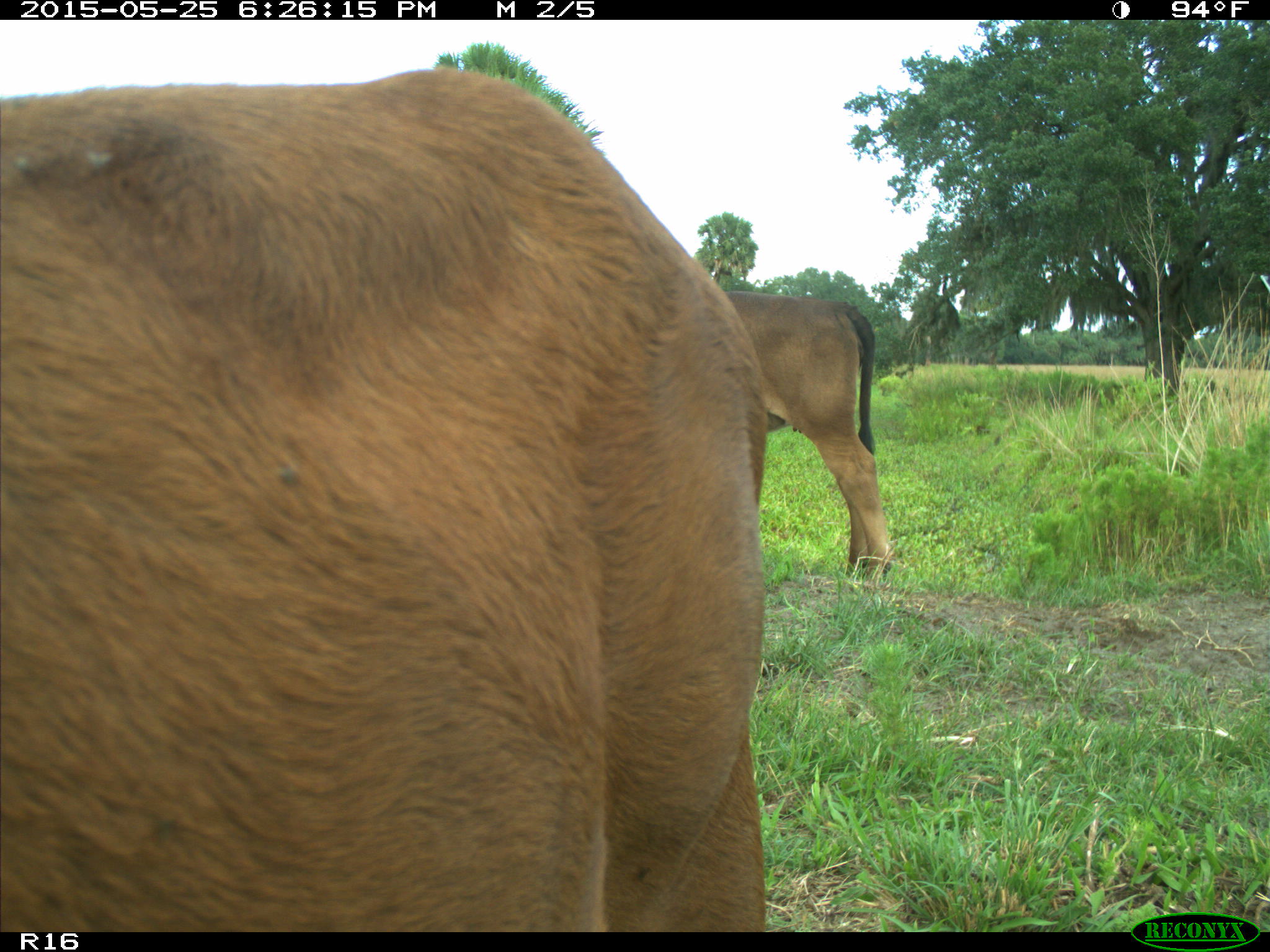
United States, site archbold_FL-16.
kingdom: Animalia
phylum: Chordata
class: Mammalia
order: Artiodactyla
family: Bovidae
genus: Bos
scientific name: Bos taurus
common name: domestic cow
Bos taurus (domestic cow).